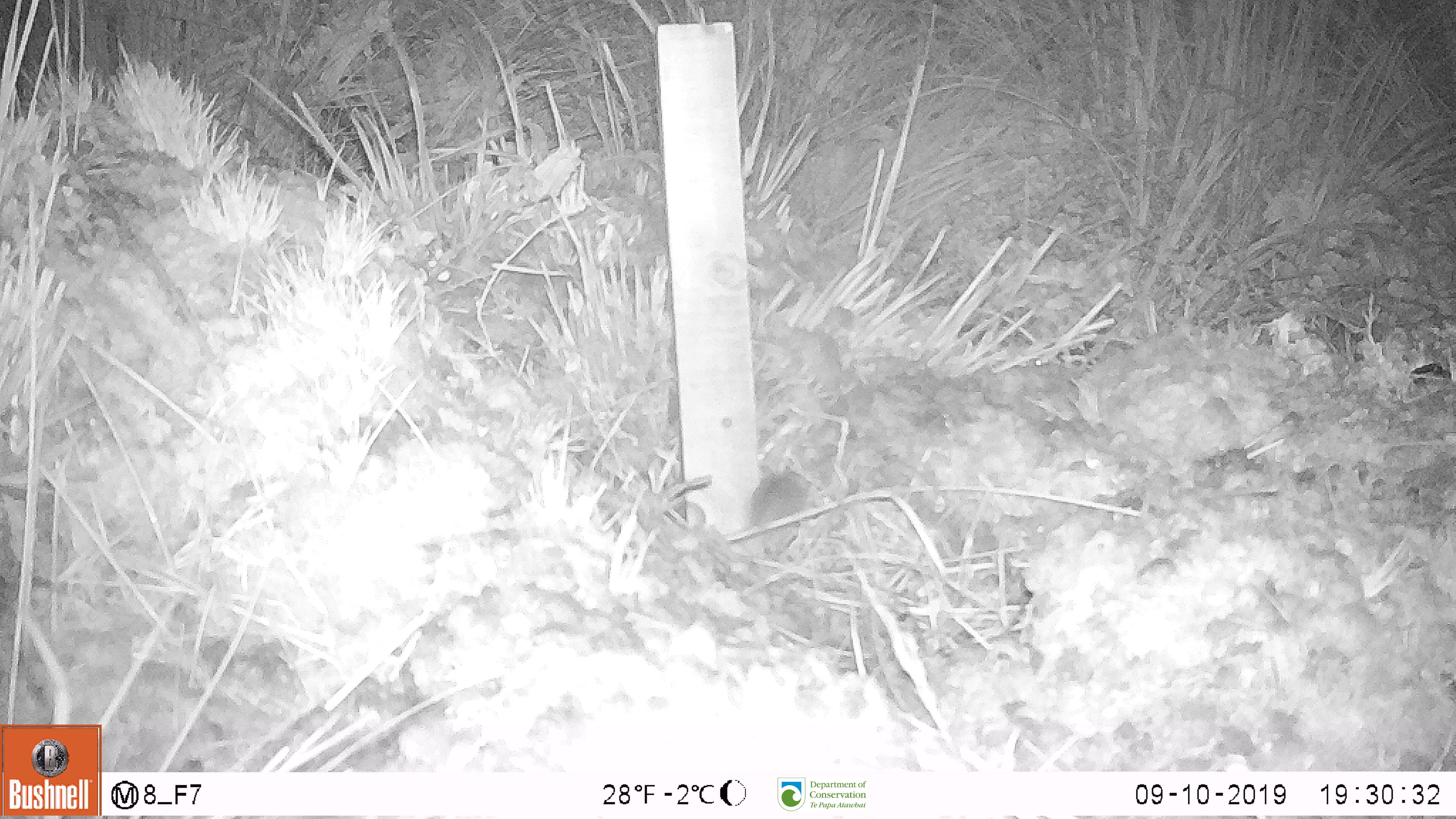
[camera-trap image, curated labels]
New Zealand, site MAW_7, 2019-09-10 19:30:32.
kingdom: Animalia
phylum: Chordata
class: Mammalia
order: Rodentia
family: Muridae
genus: Mus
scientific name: Mus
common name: mouse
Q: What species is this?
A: Mouse (Mus).